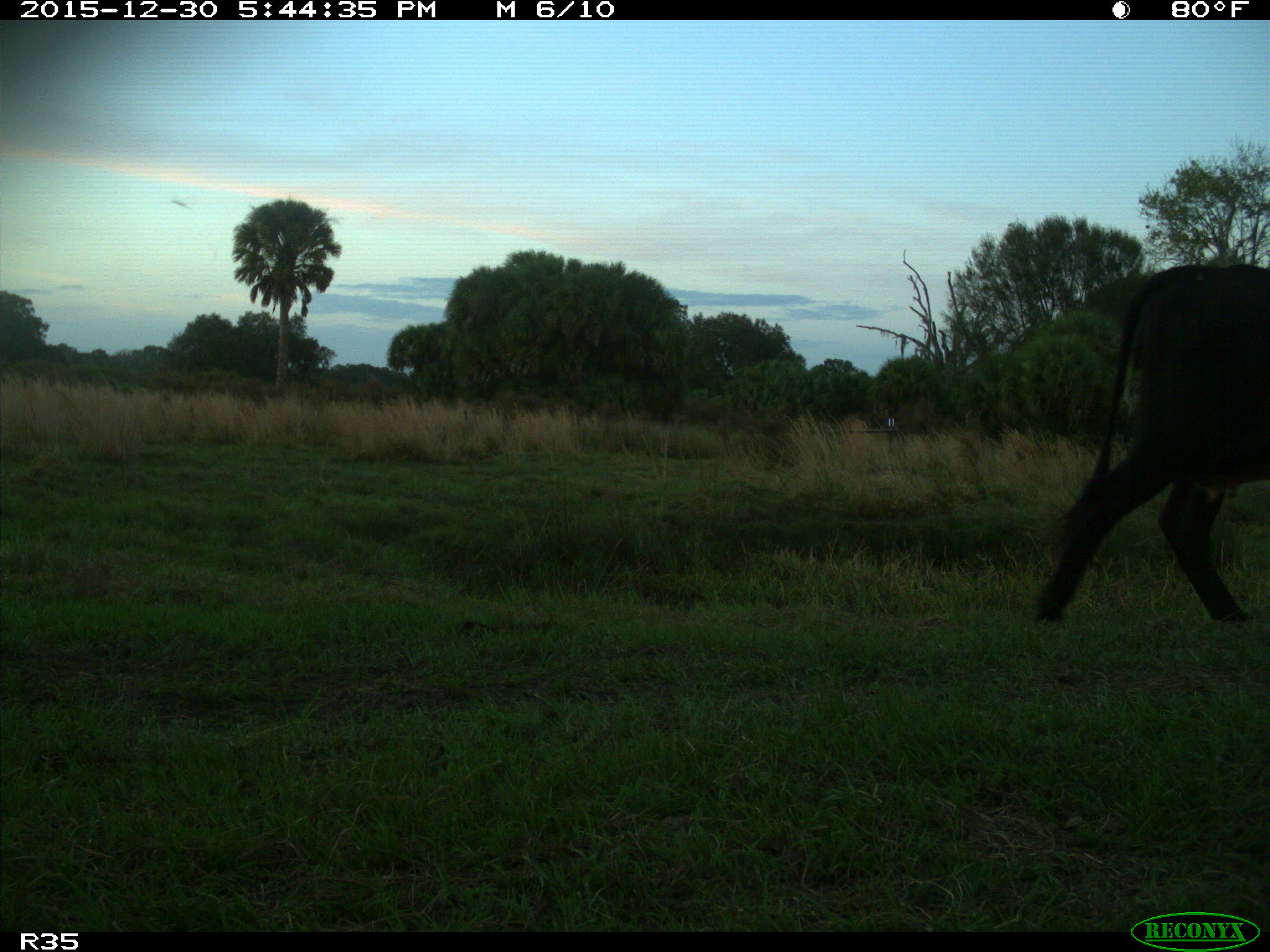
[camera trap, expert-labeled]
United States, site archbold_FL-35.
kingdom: Animalia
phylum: Chordata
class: Mammalia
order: Artiodactyla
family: Bovidae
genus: Bos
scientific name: Bos taurus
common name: domestic cow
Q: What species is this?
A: Bos taurus (domestic cow).